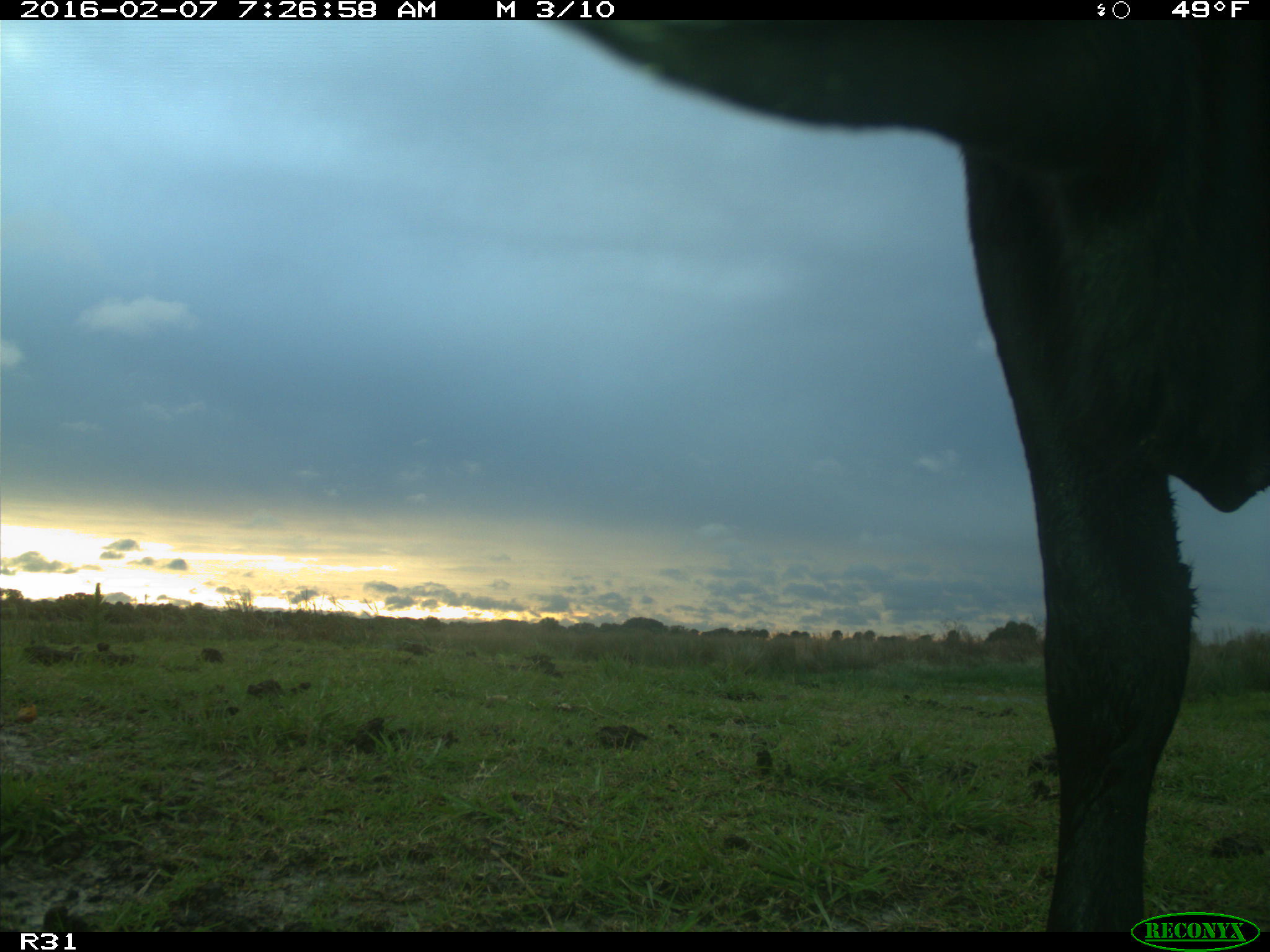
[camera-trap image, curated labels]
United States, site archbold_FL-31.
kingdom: Animalia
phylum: Chordata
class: Mammalia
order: Artiodactyla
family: Bovidae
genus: Bos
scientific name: Bos taurus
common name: domestic cow